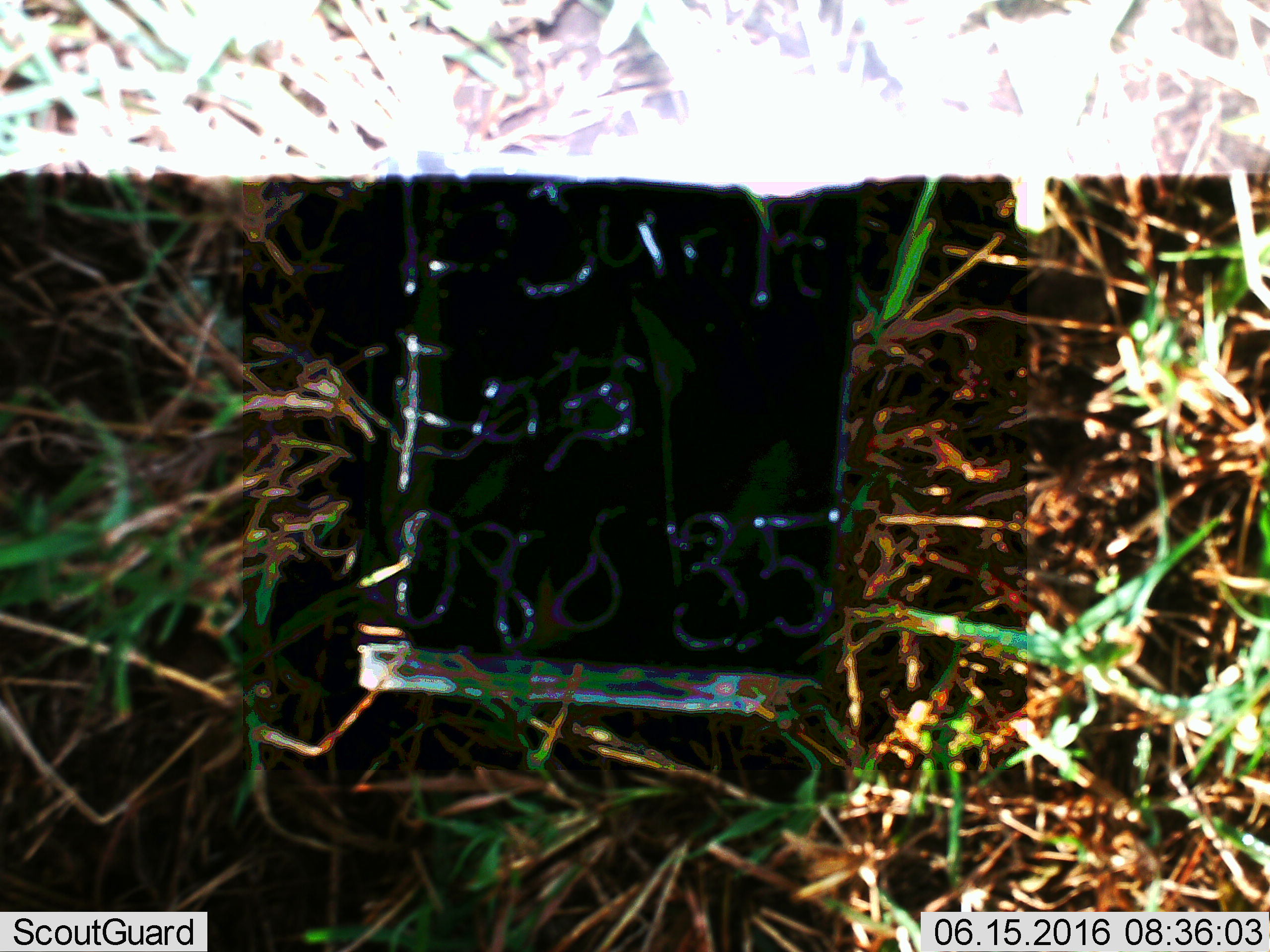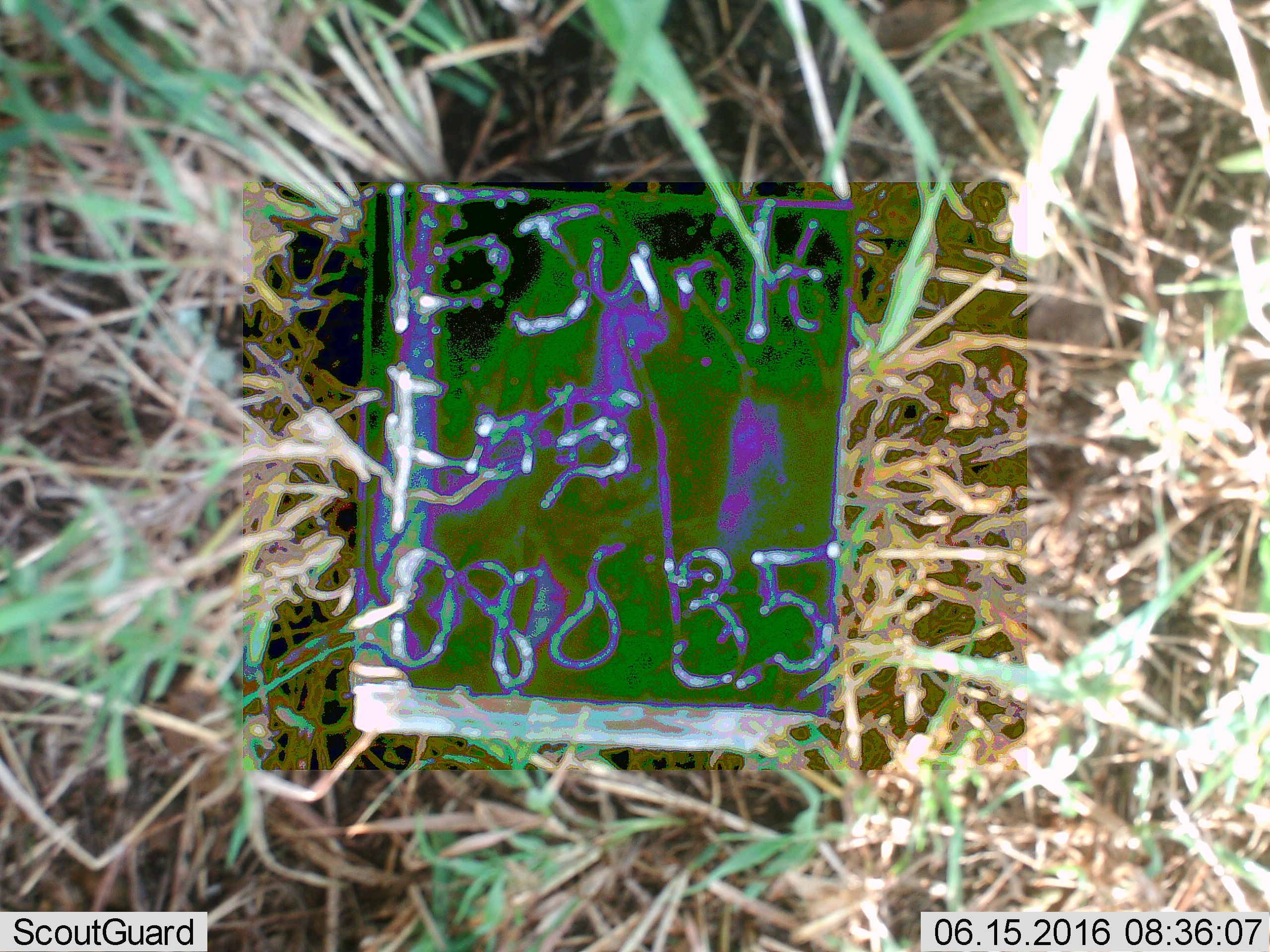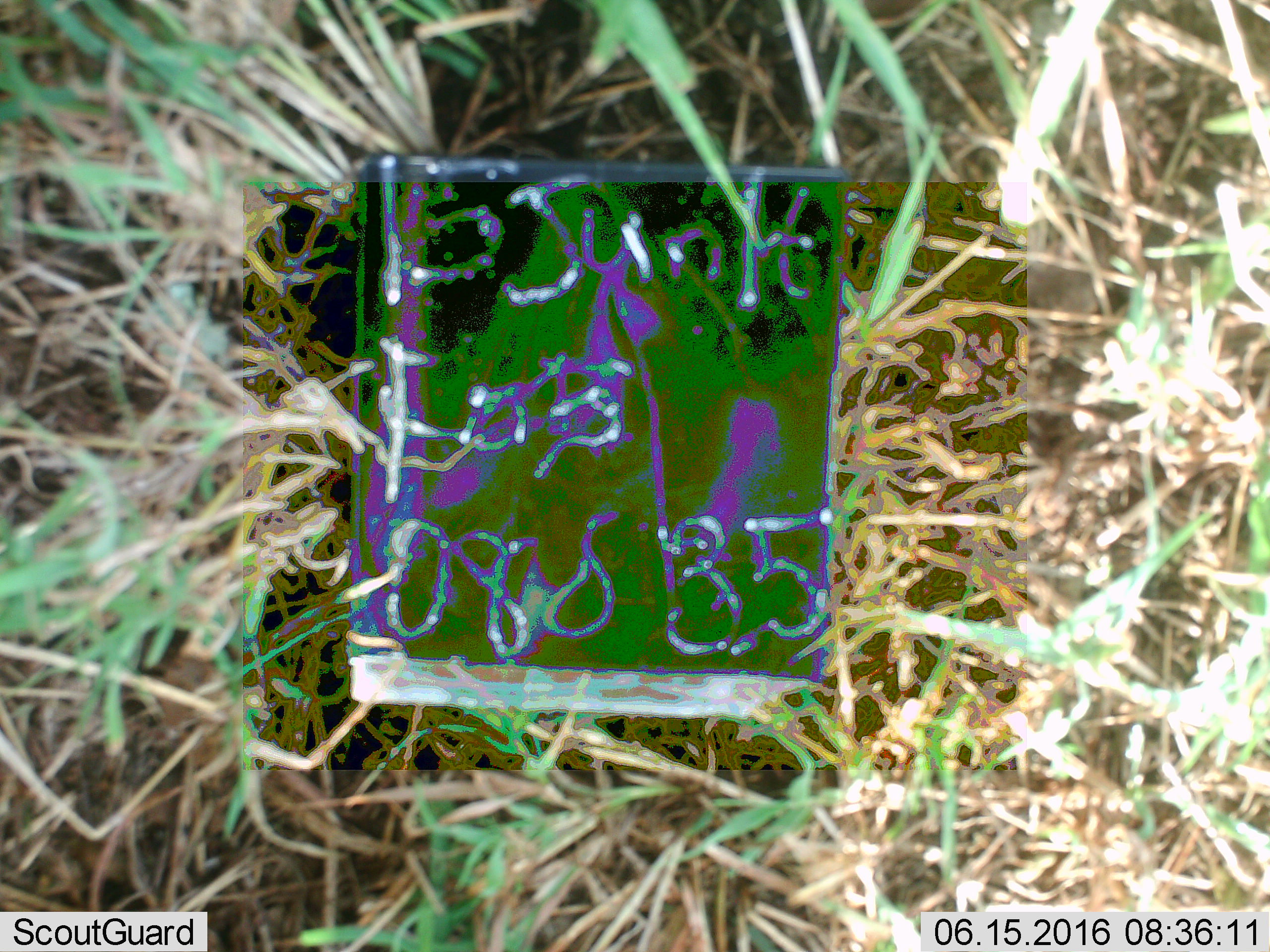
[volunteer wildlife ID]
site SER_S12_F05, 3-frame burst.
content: unidentified animal